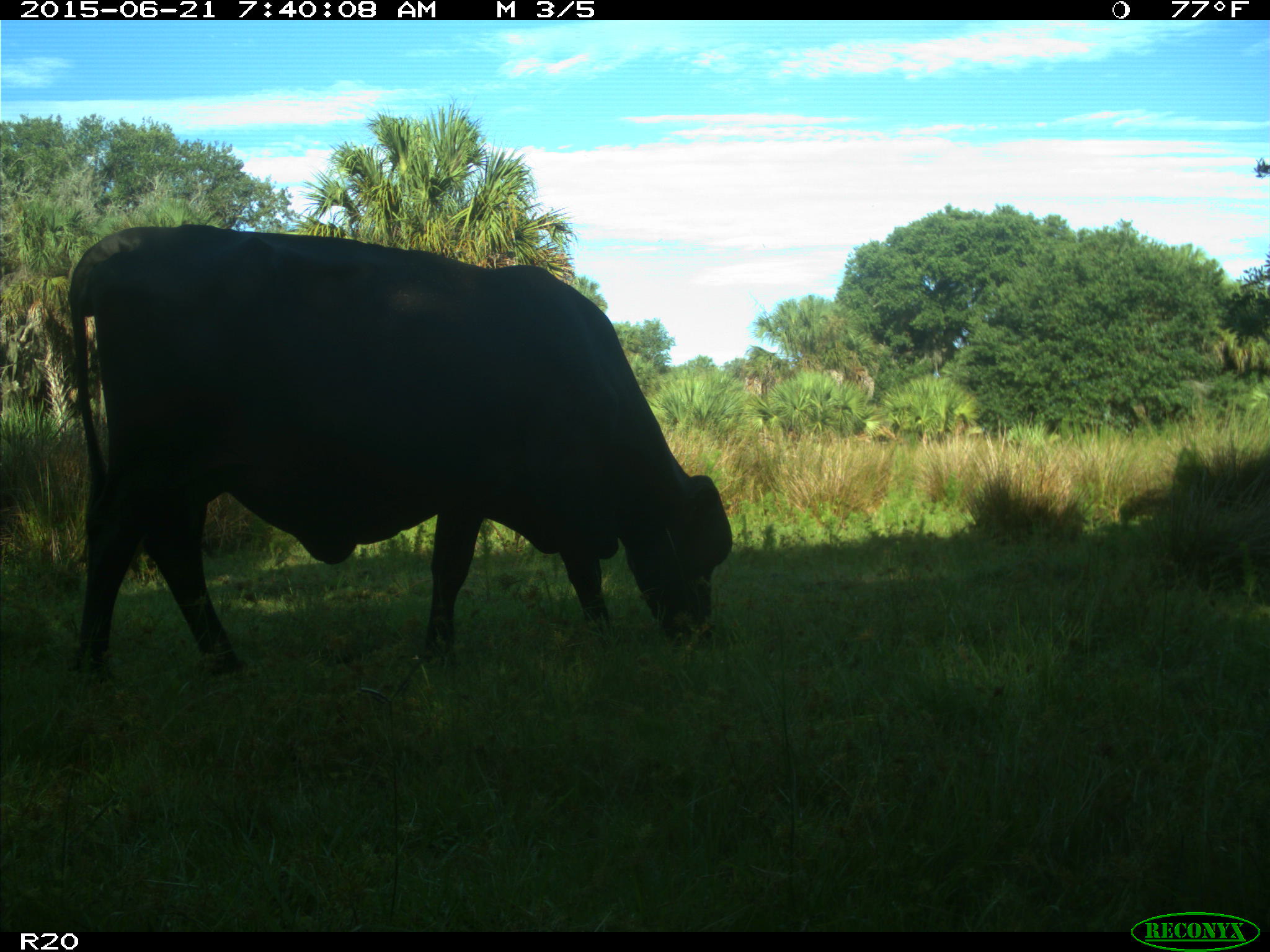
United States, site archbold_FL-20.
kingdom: Animalia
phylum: Chordata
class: Mammalia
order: Artiodactyla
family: Bovidae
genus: Bos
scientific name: Bos taurus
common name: domestic cow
Bos taurus (domestic cow).